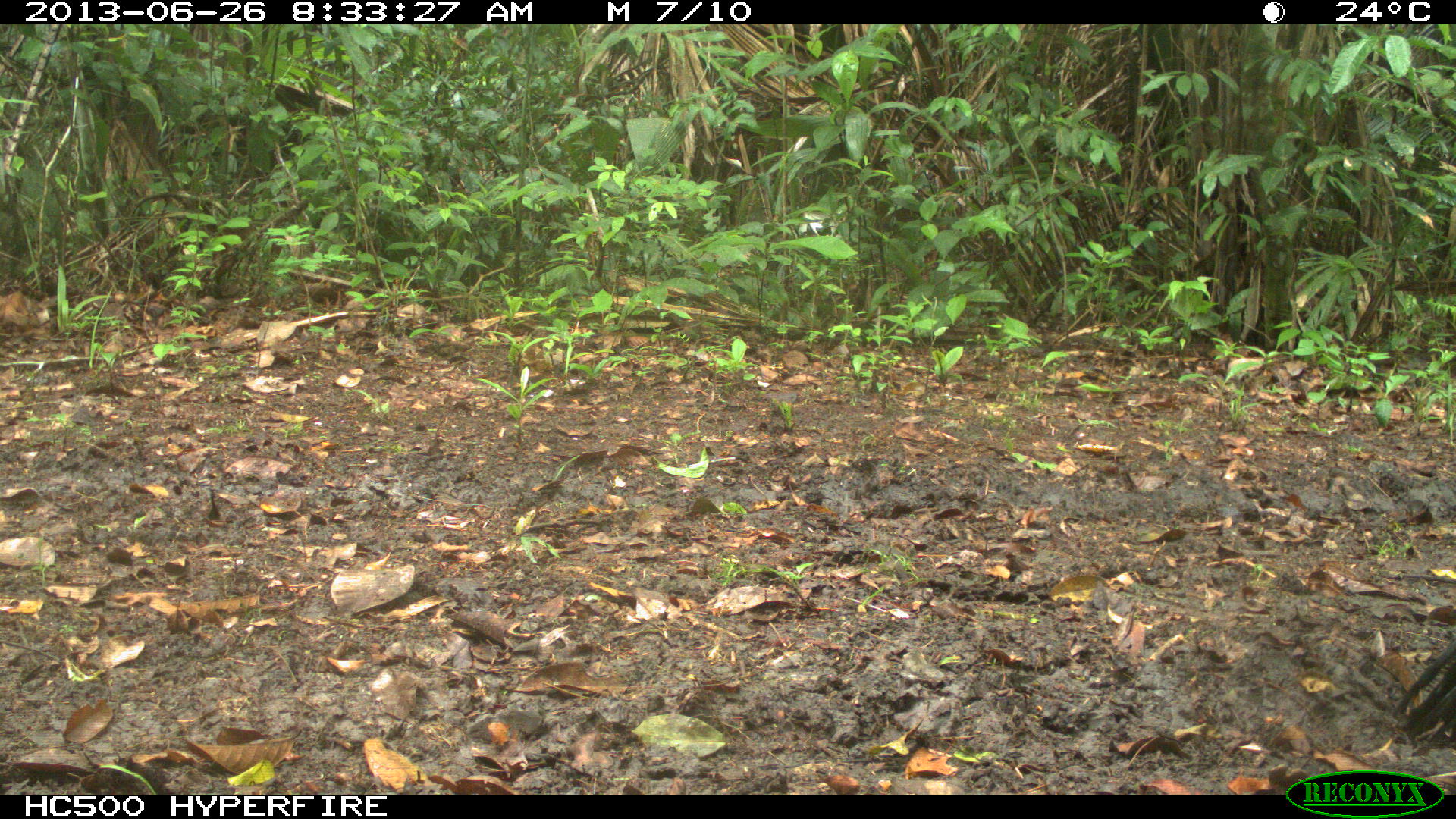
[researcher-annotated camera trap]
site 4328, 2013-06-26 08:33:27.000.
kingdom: Animalia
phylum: Chordata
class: Aves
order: Galliformes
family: Cracidae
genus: Crax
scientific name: Crax rubra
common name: great curassow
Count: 1.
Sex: male.